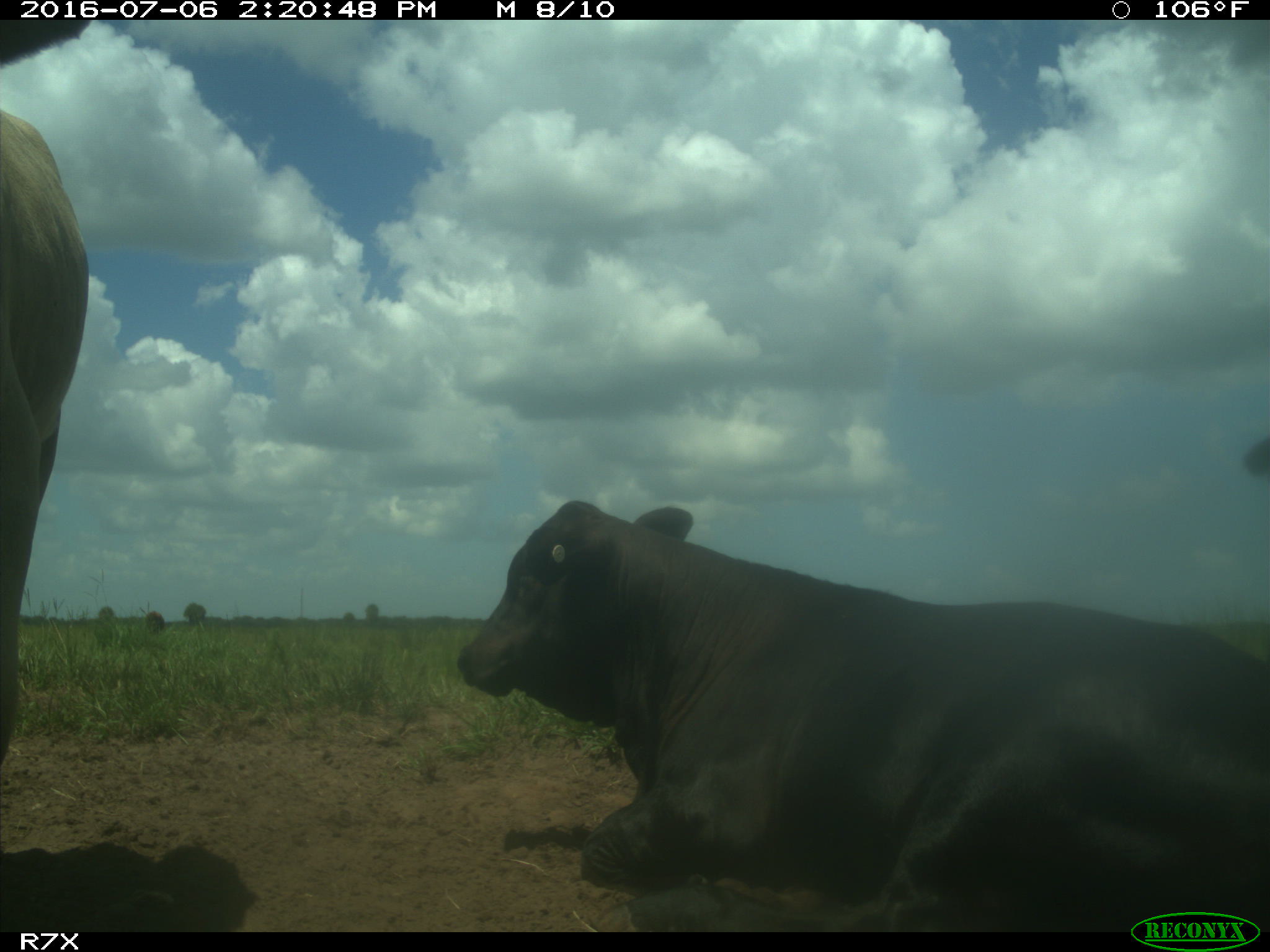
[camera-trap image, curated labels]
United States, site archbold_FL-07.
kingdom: Animalia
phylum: Chordata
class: Mammalia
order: Artiodactyla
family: Bovidae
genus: Bos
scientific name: Bos taurus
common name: domestic cow